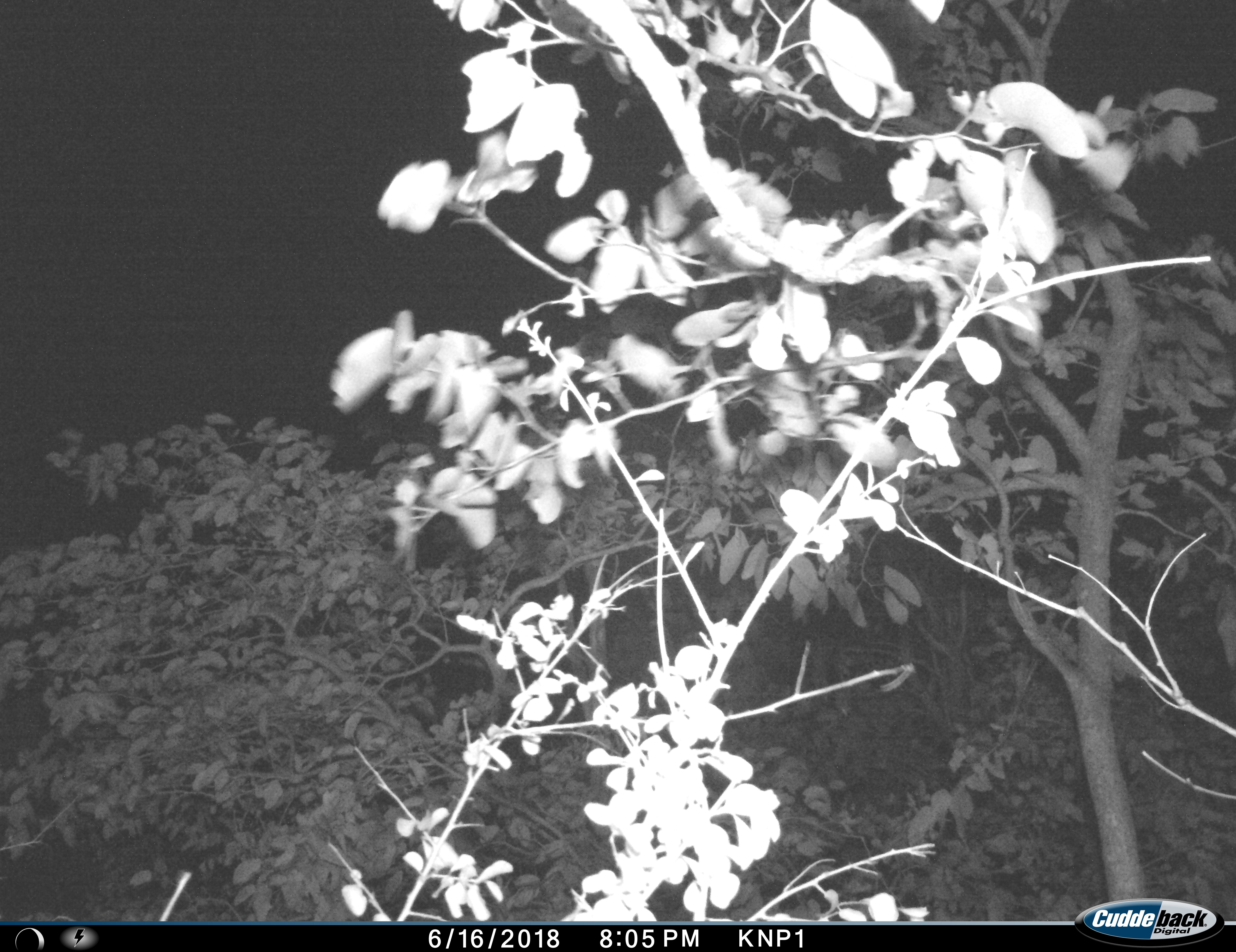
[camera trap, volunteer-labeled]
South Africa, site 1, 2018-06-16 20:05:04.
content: no animal present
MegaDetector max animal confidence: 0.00